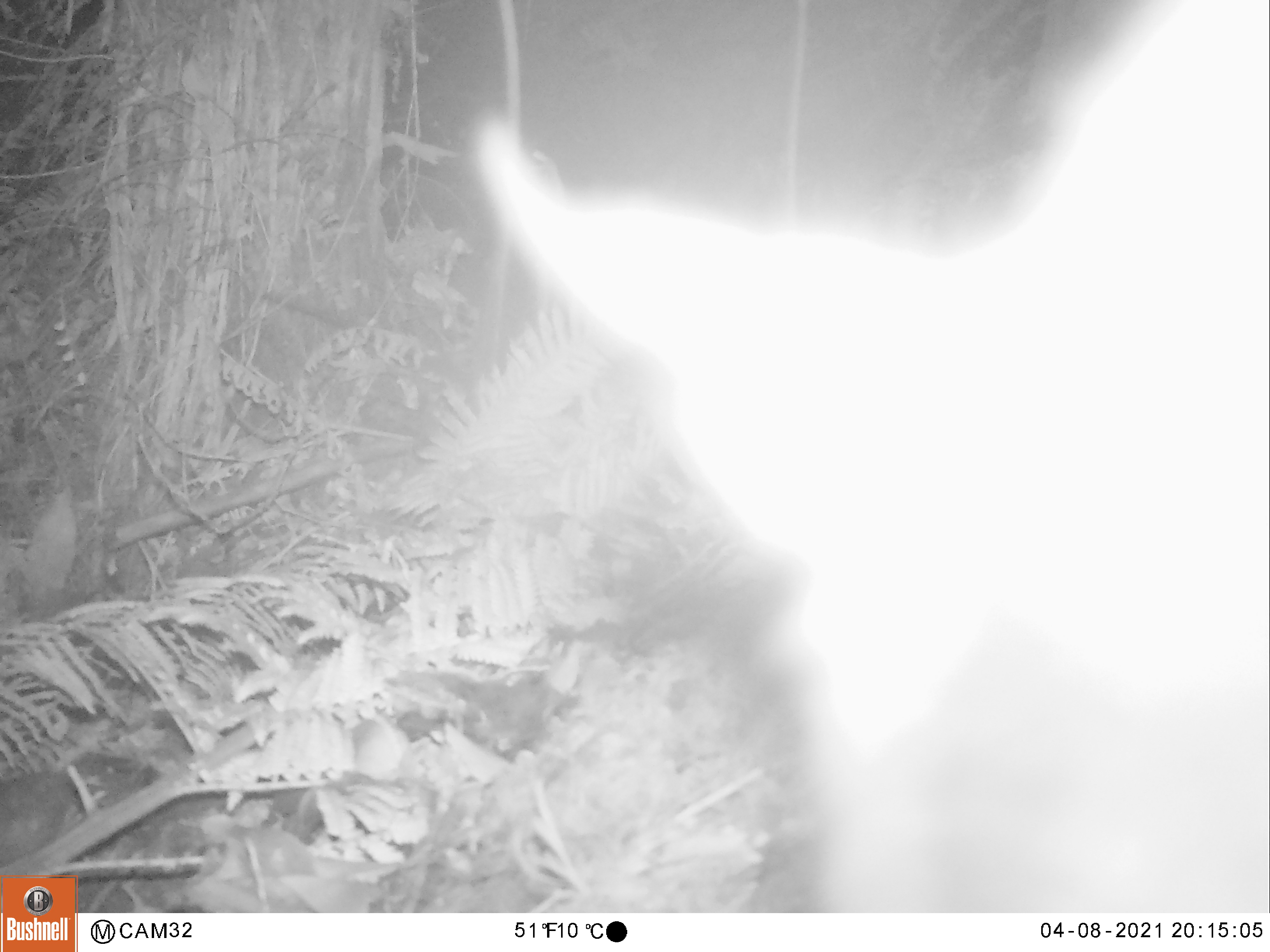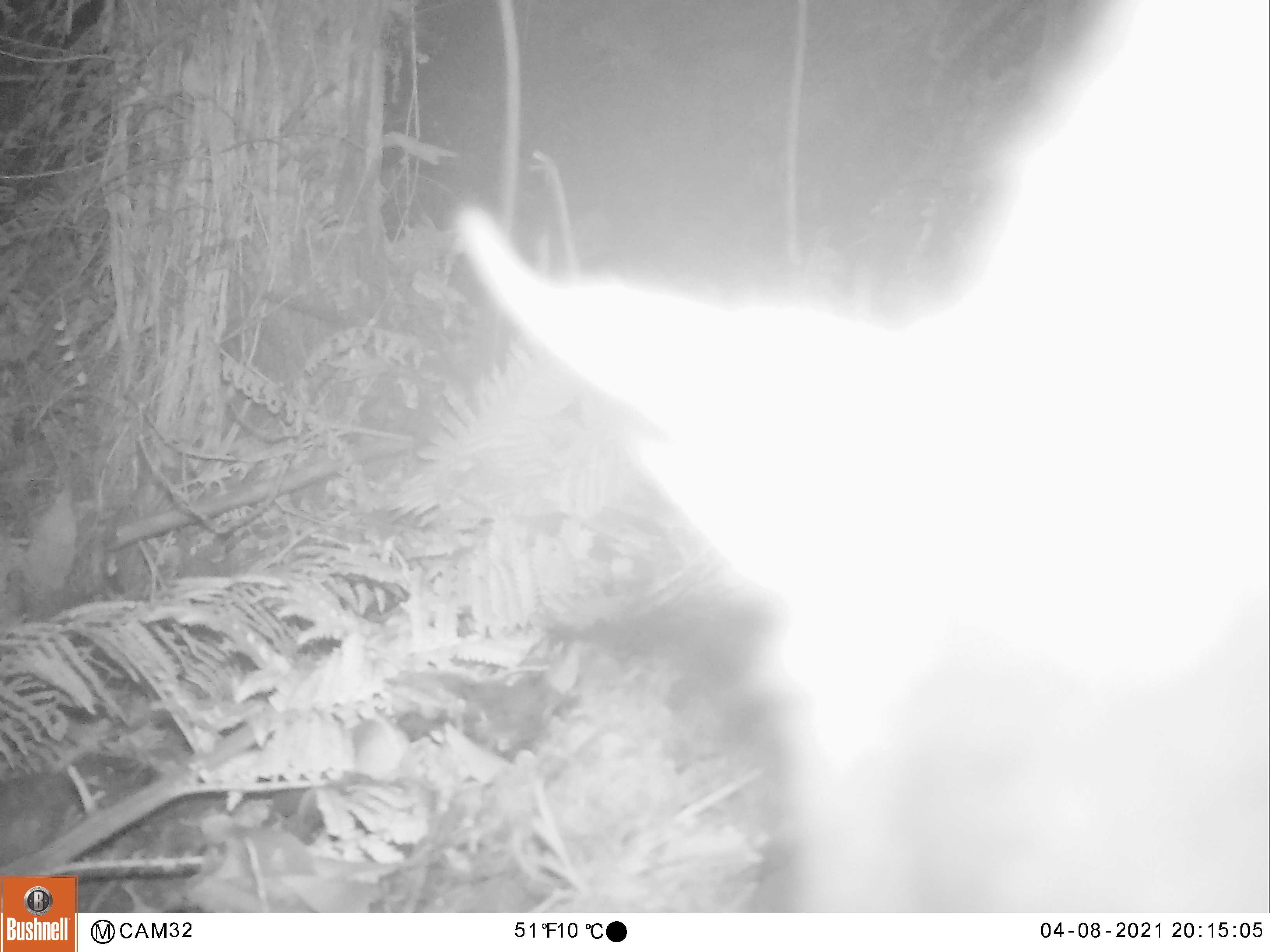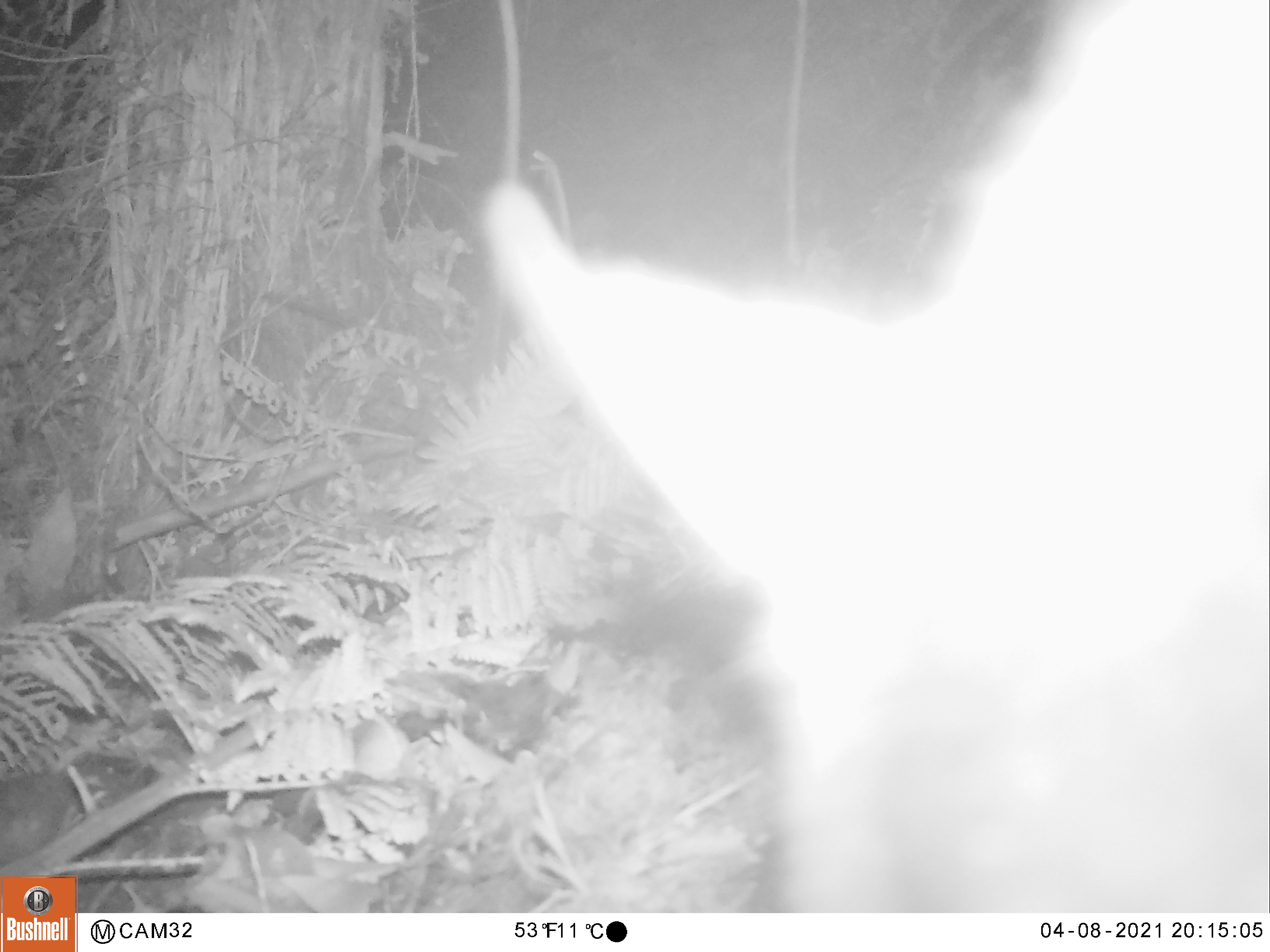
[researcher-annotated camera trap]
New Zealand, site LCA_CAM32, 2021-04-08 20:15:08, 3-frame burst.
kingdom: Animalia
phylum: Chordata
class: Mammalia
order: Diprotodontia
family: Phalangeridae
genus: Trichosurus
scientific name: Trichosurus vulpecula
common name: common brushtail possum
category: possum